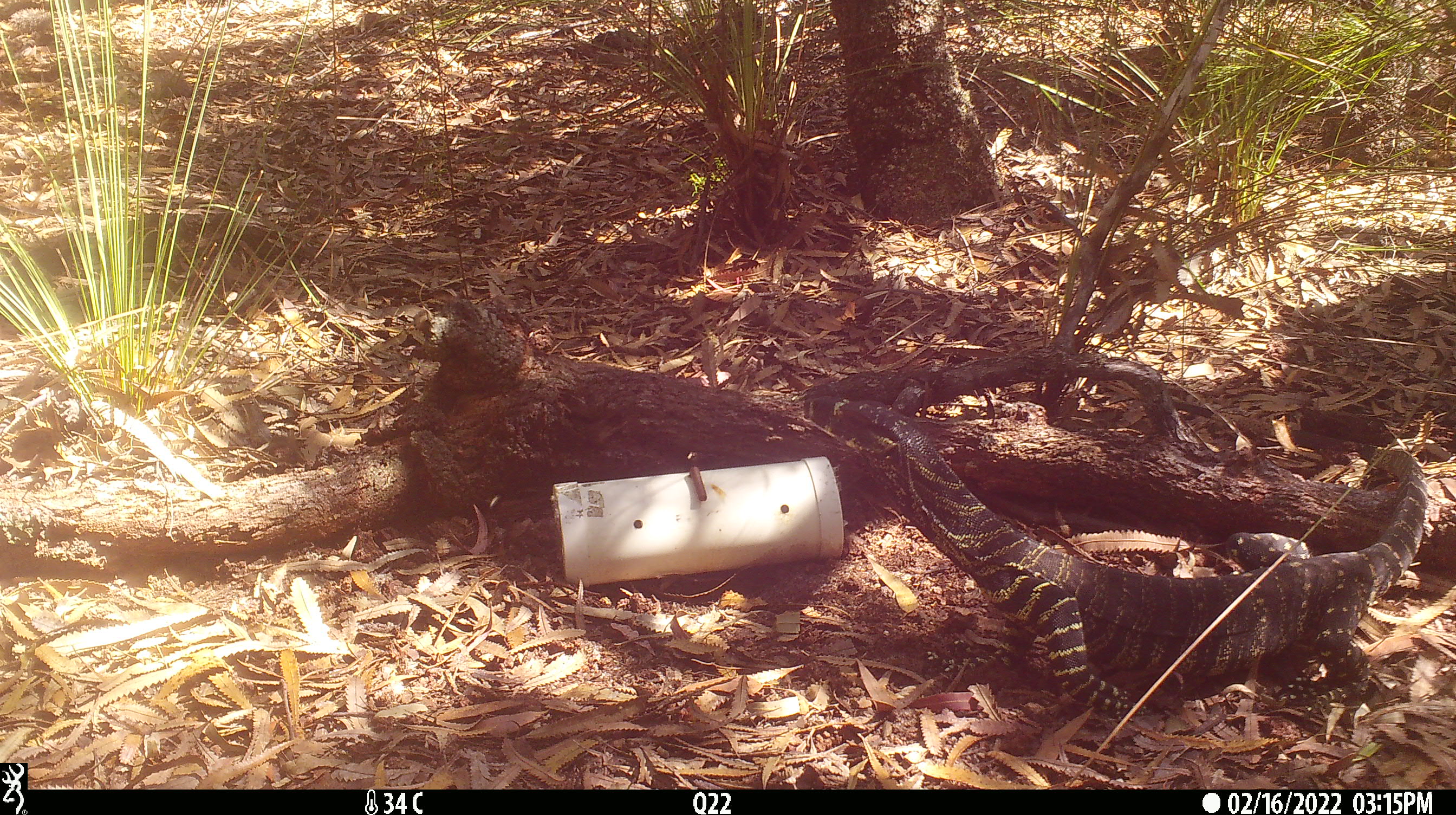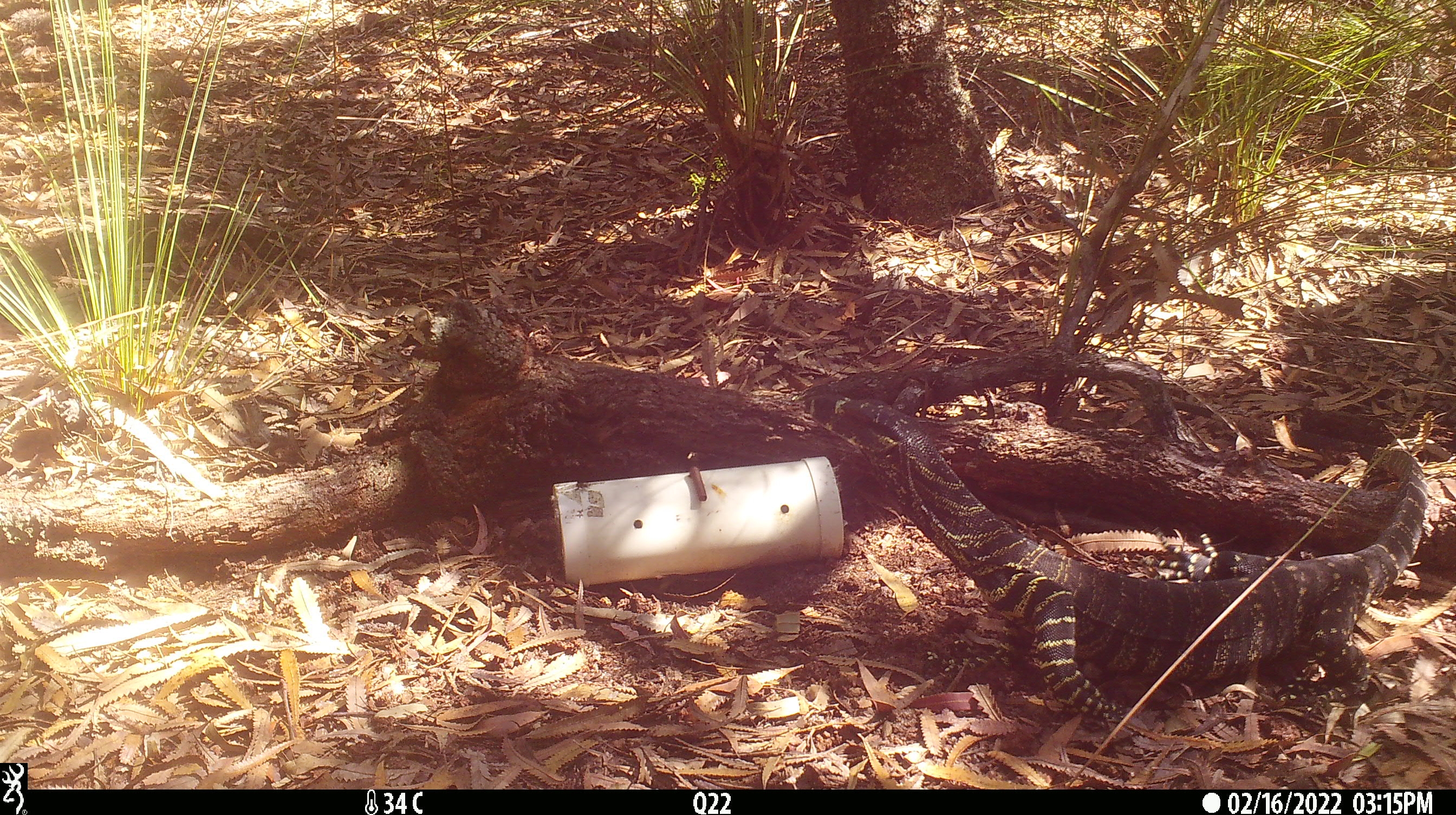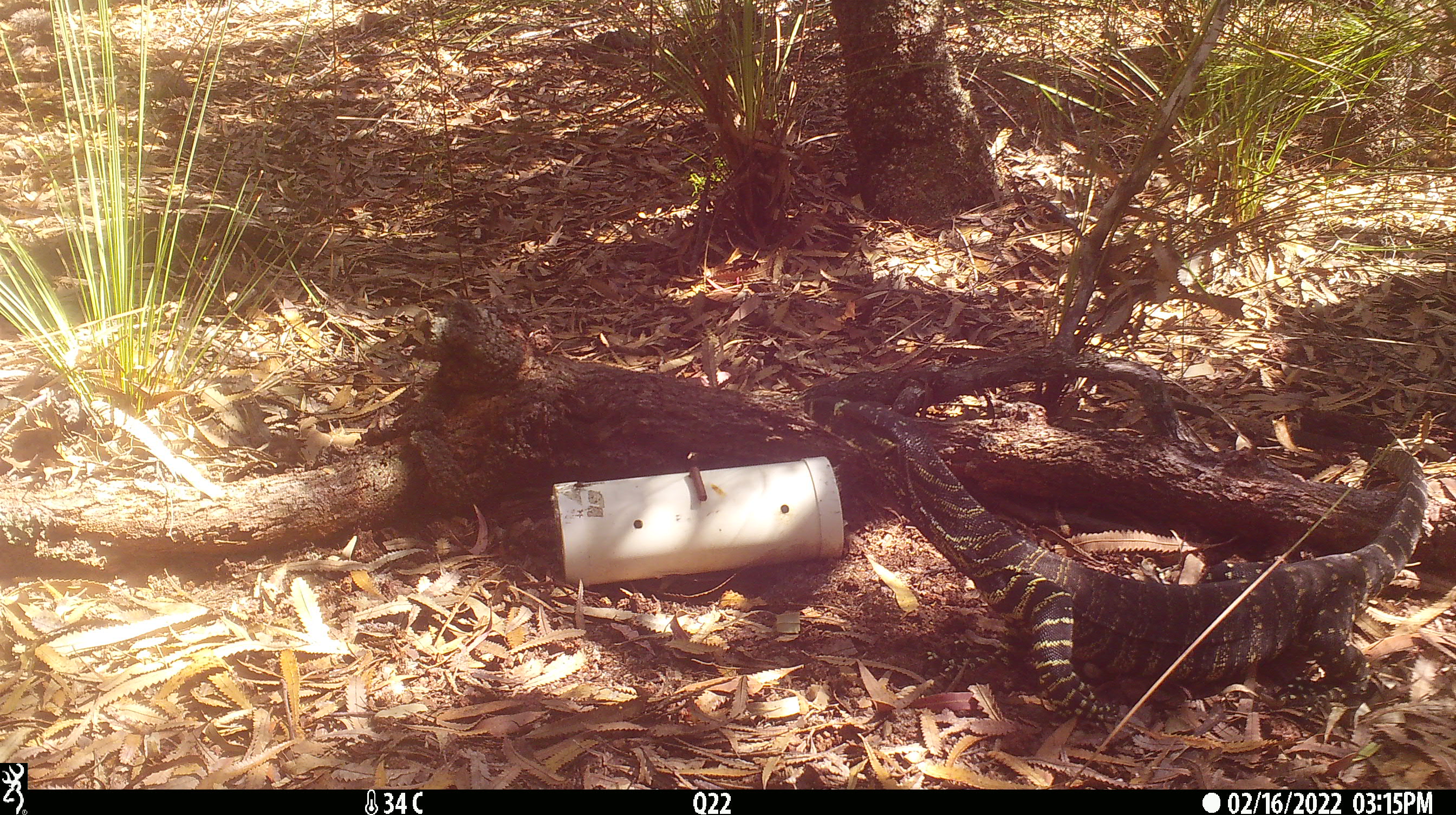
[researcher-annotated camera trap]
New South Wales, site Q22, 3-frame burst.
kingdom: Animalia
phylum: Chordata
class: Reptilia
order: Squamata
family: Varanidae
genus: Varanus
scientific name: Varanus varius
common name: lace monitor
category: goanna